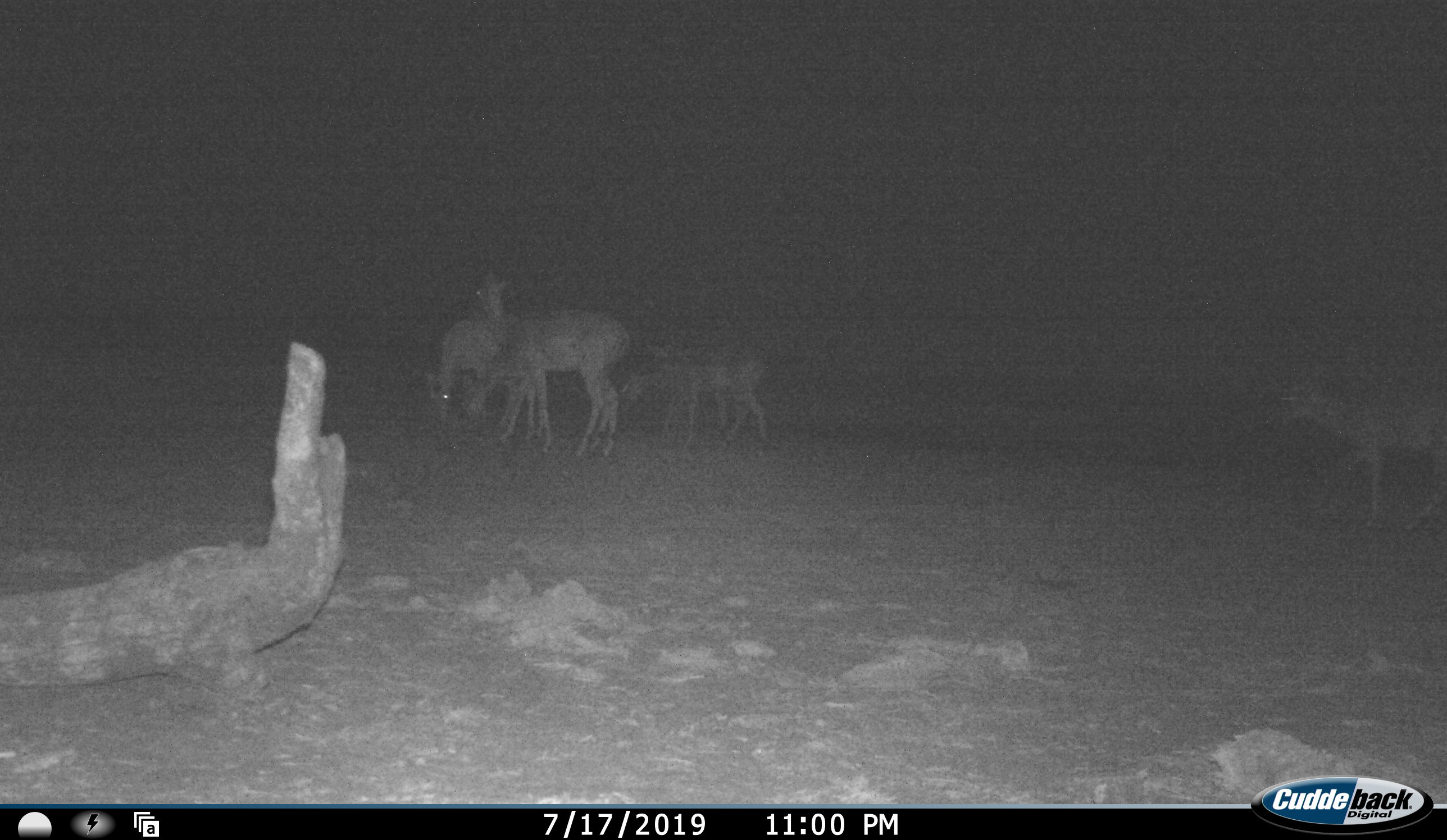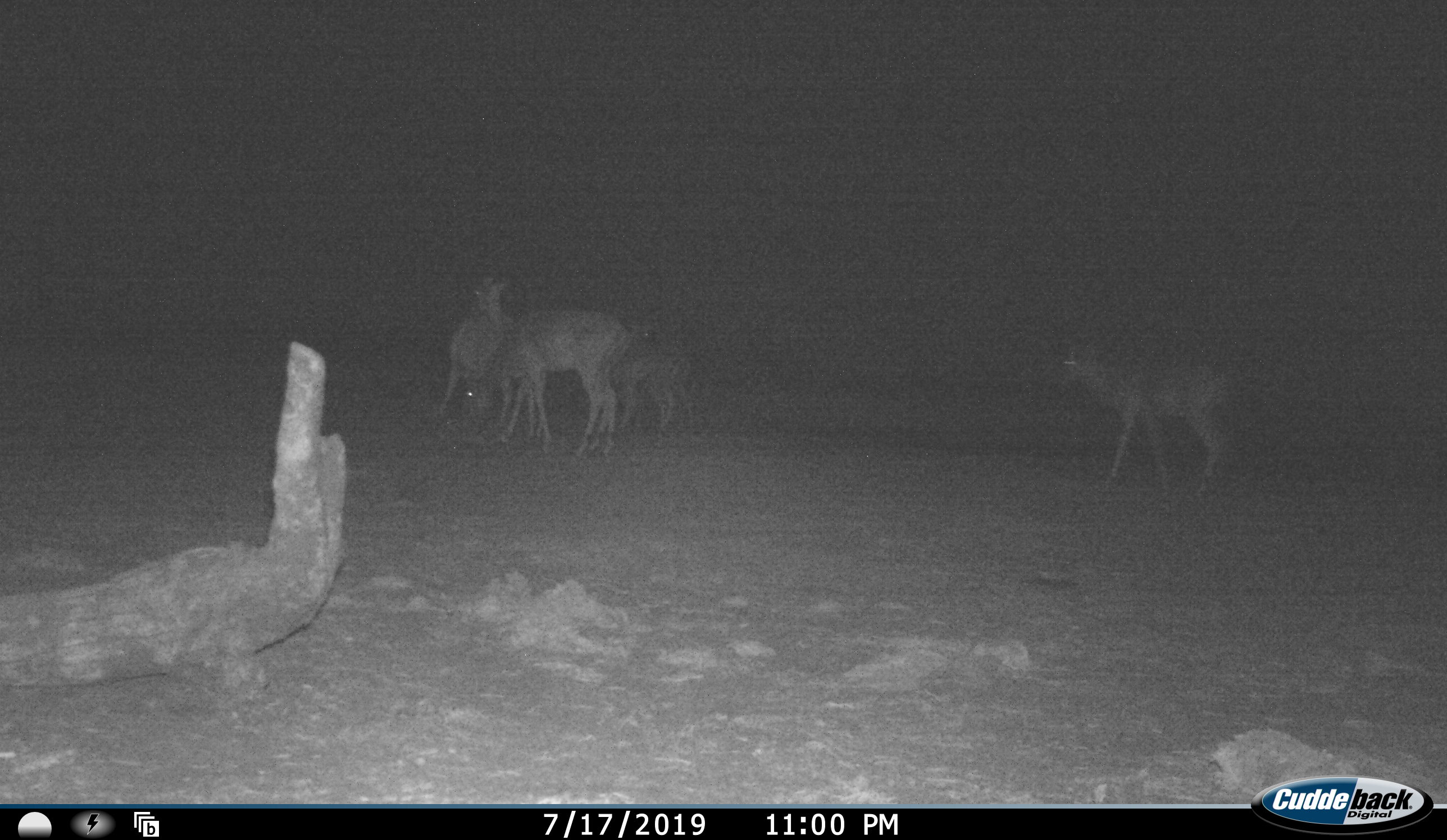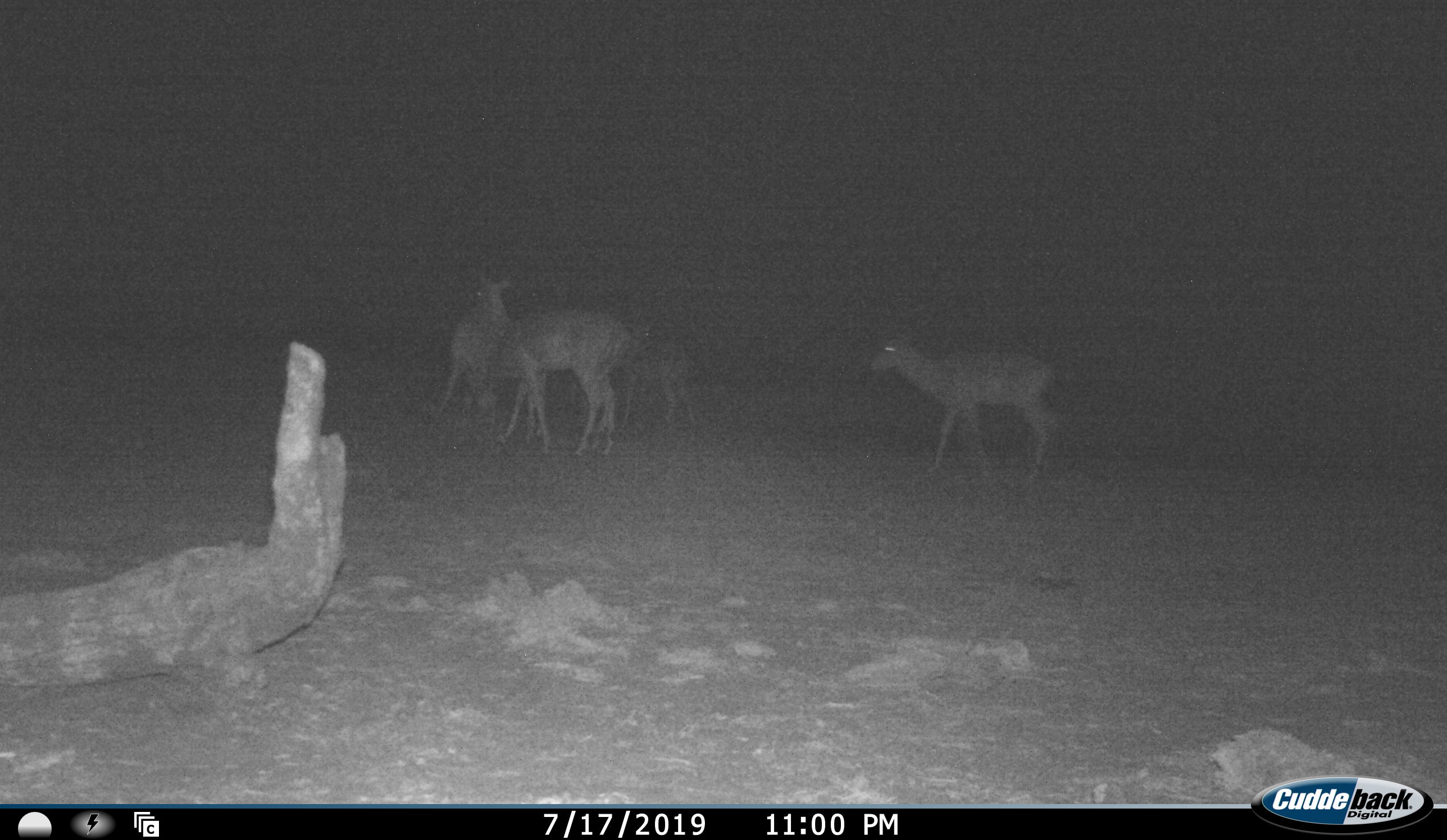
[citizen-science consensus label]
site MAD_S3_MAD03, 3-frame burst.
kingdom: Animalia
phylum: Chordata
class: Mammalia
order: Artiodactyla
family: Bovidae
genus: Aepyceros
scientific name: Aepyceros melampus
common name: impala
Impala (Aepyceros melampus), count 5. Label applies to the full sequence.